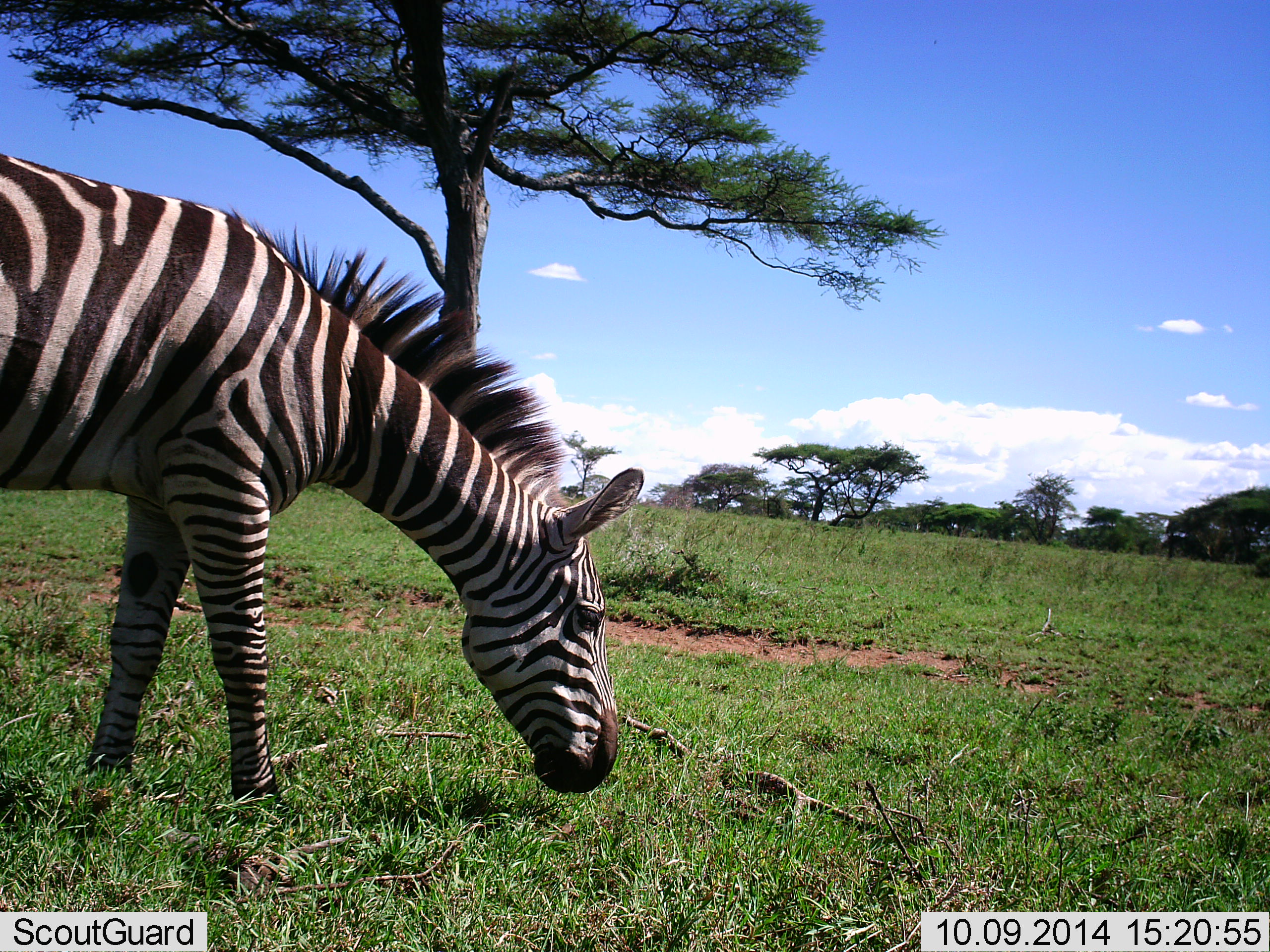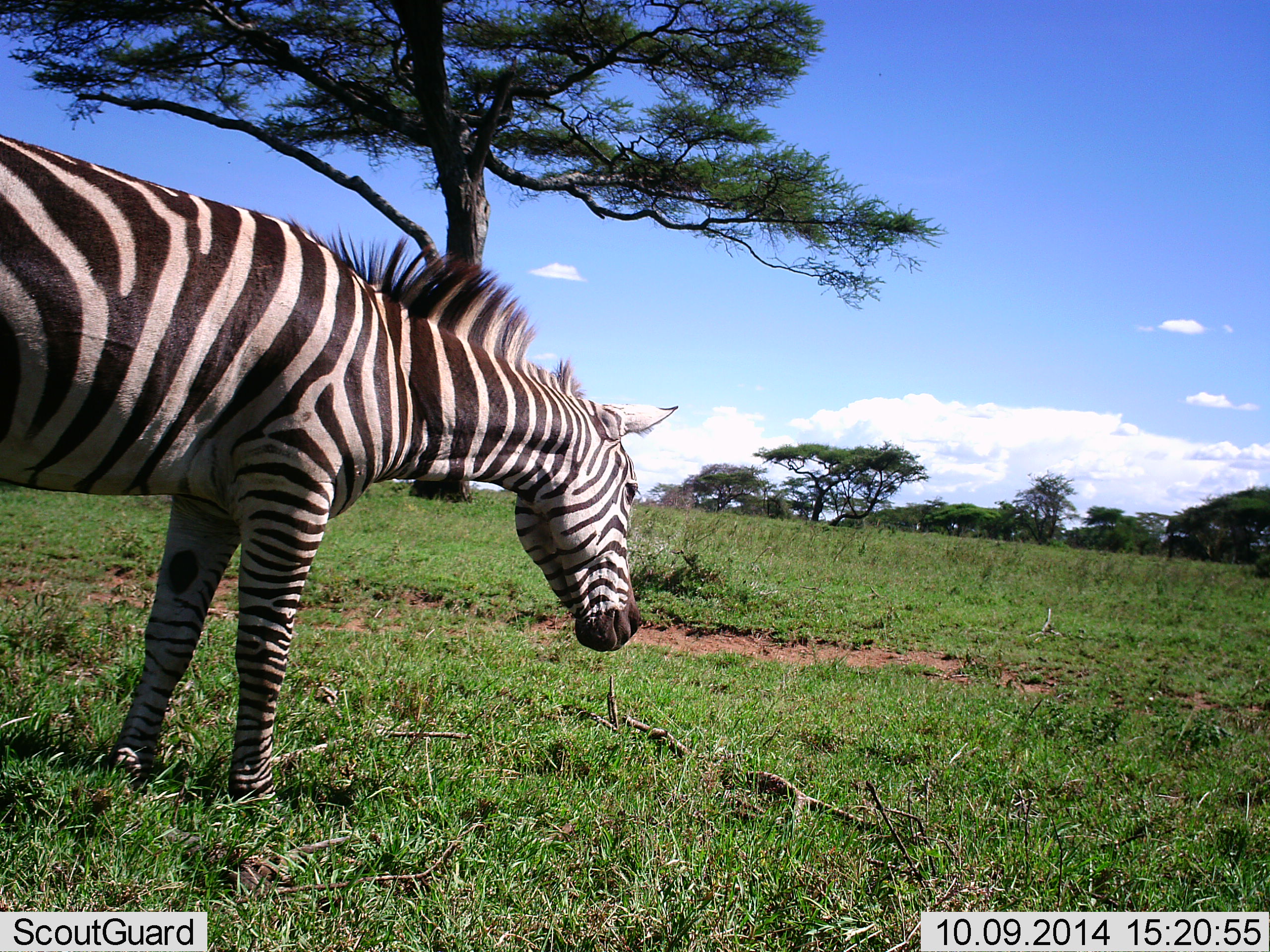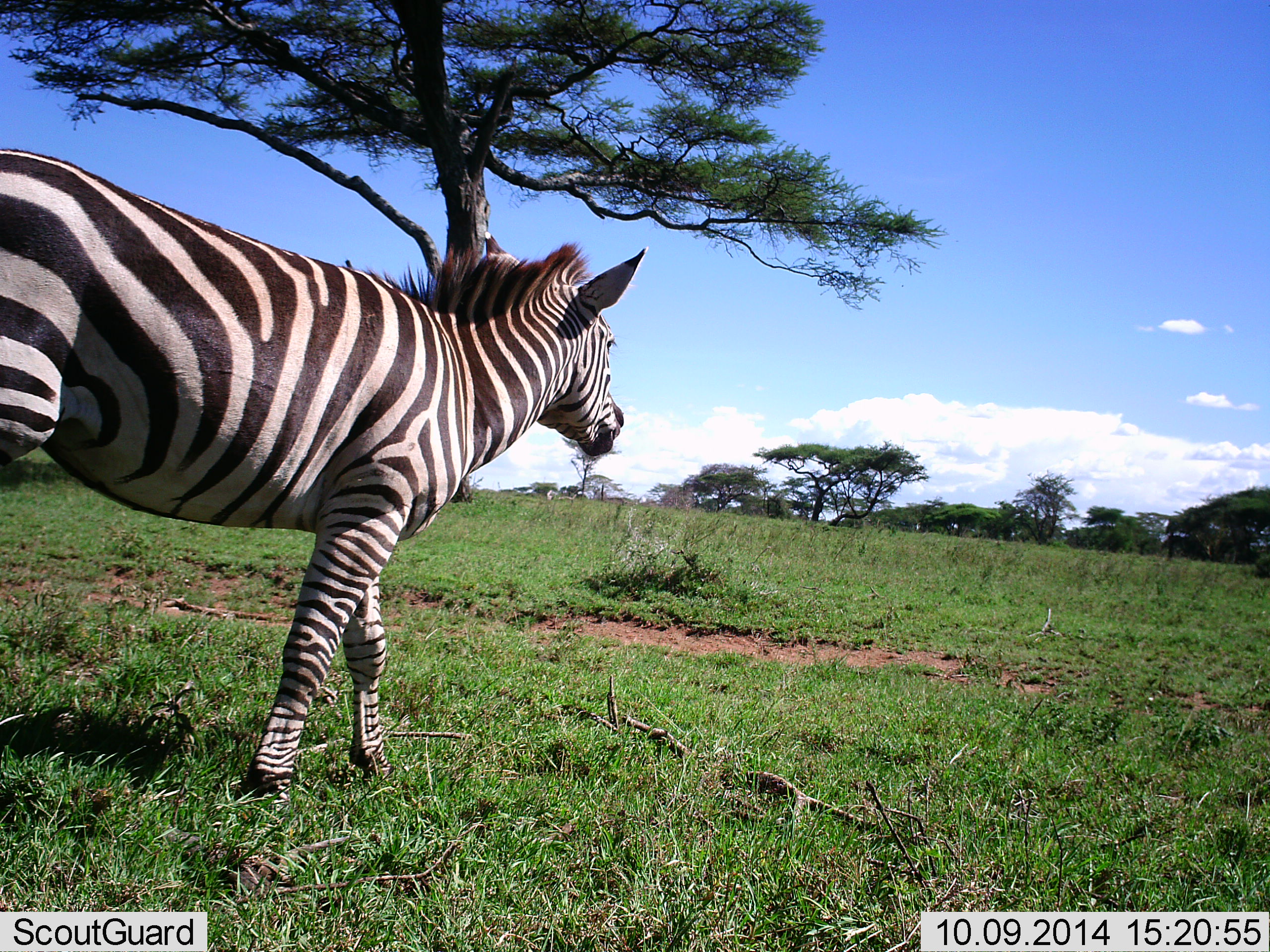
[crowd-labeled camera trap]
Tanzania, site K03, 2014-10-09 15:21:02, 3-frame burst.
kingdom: Animalia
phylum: Chordata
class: Mammalia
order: Perissodactyla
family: Equidae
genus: Equus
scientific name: Equus quagga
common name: plains zebra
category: zebra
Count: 1.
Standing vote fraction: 40%.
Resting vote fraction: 10%.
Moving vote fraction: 10%.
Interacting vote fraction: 0%.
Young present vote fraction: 0%.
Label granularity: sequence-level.